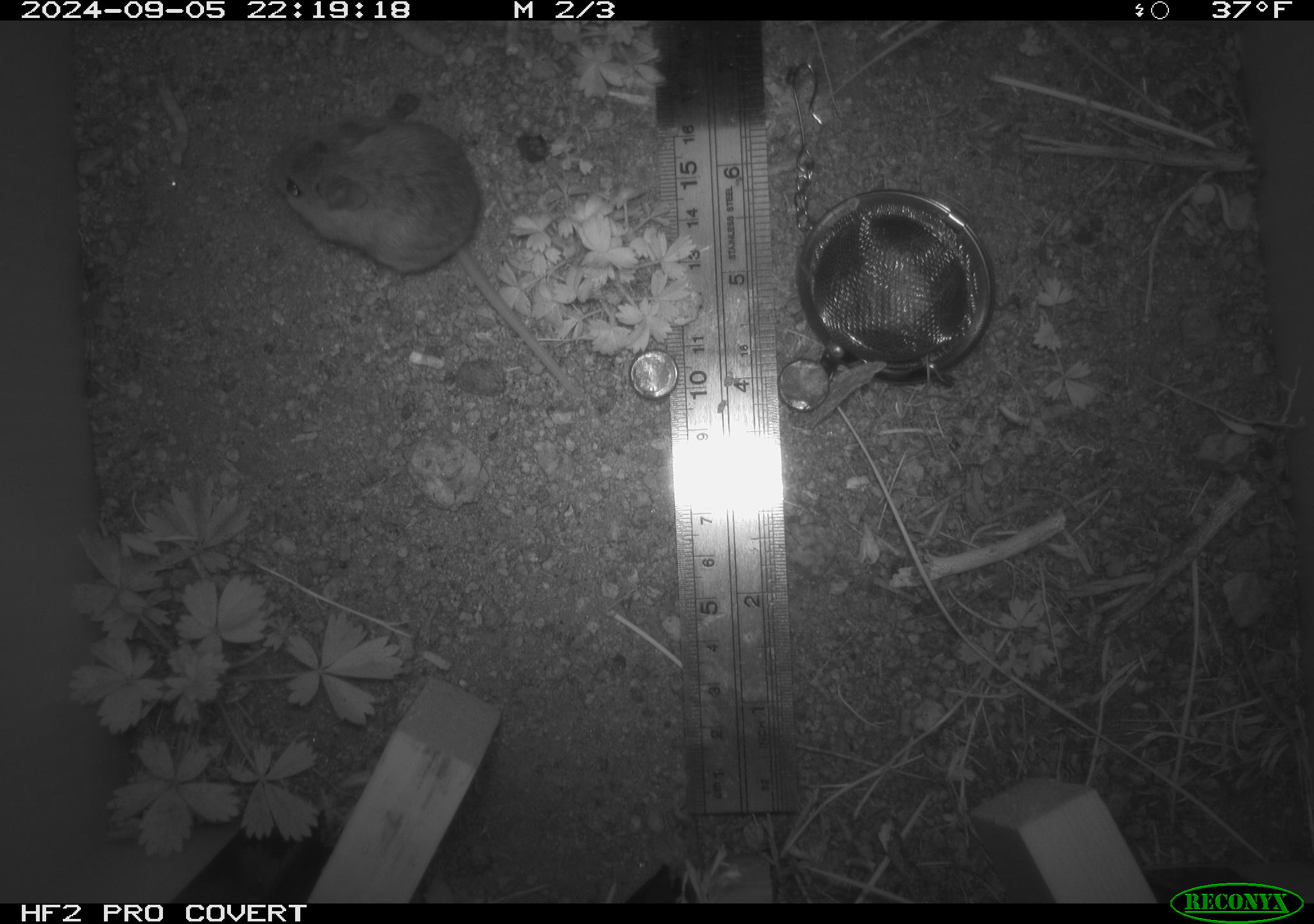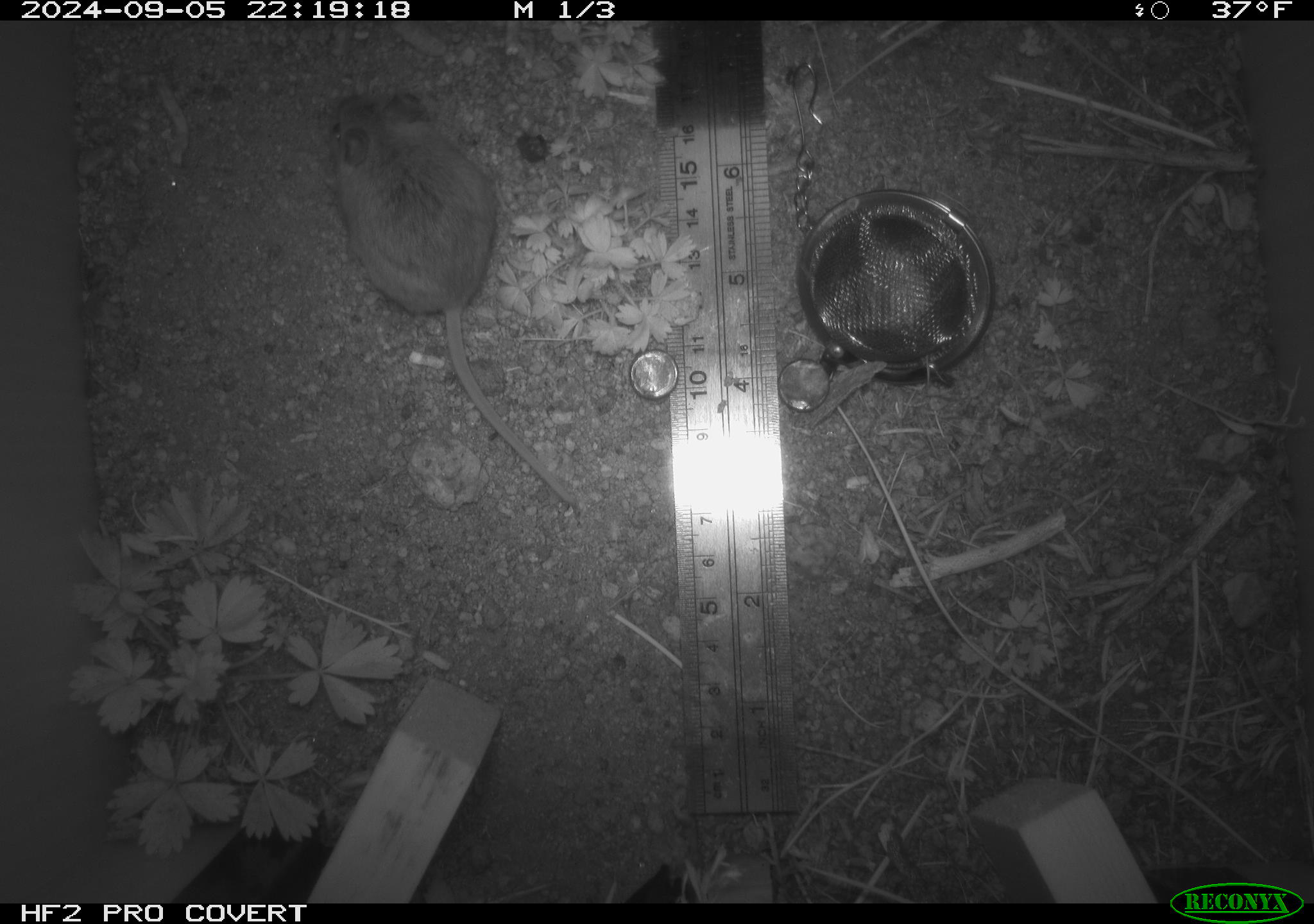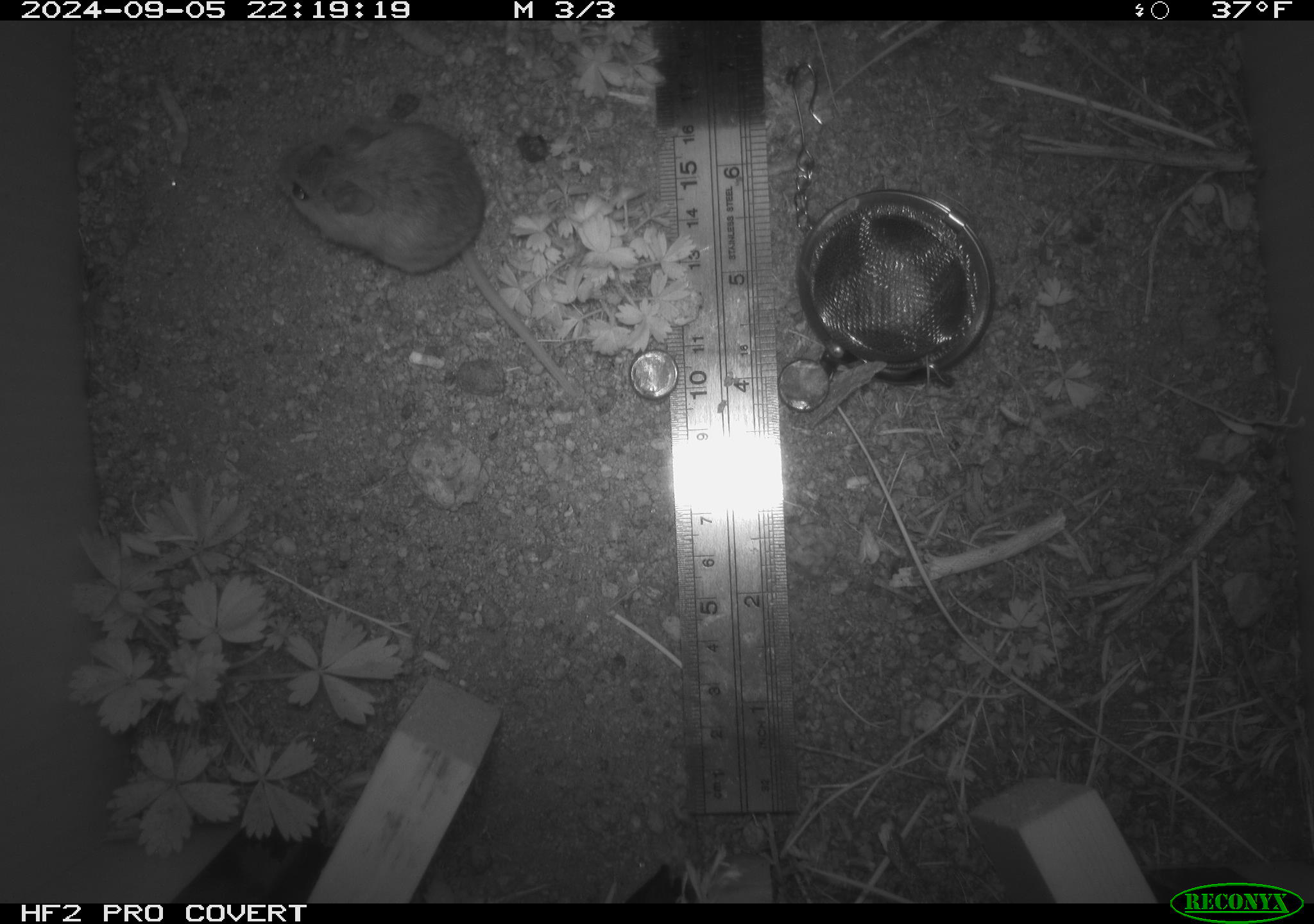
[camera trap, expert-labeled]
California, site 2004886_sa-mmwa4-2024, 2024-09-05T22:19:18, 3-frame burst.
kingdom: Animalia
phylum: Chordata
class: Mammalia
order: Rodentia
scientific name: Rodentia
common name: mouse species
Mouse species (Rodentia).